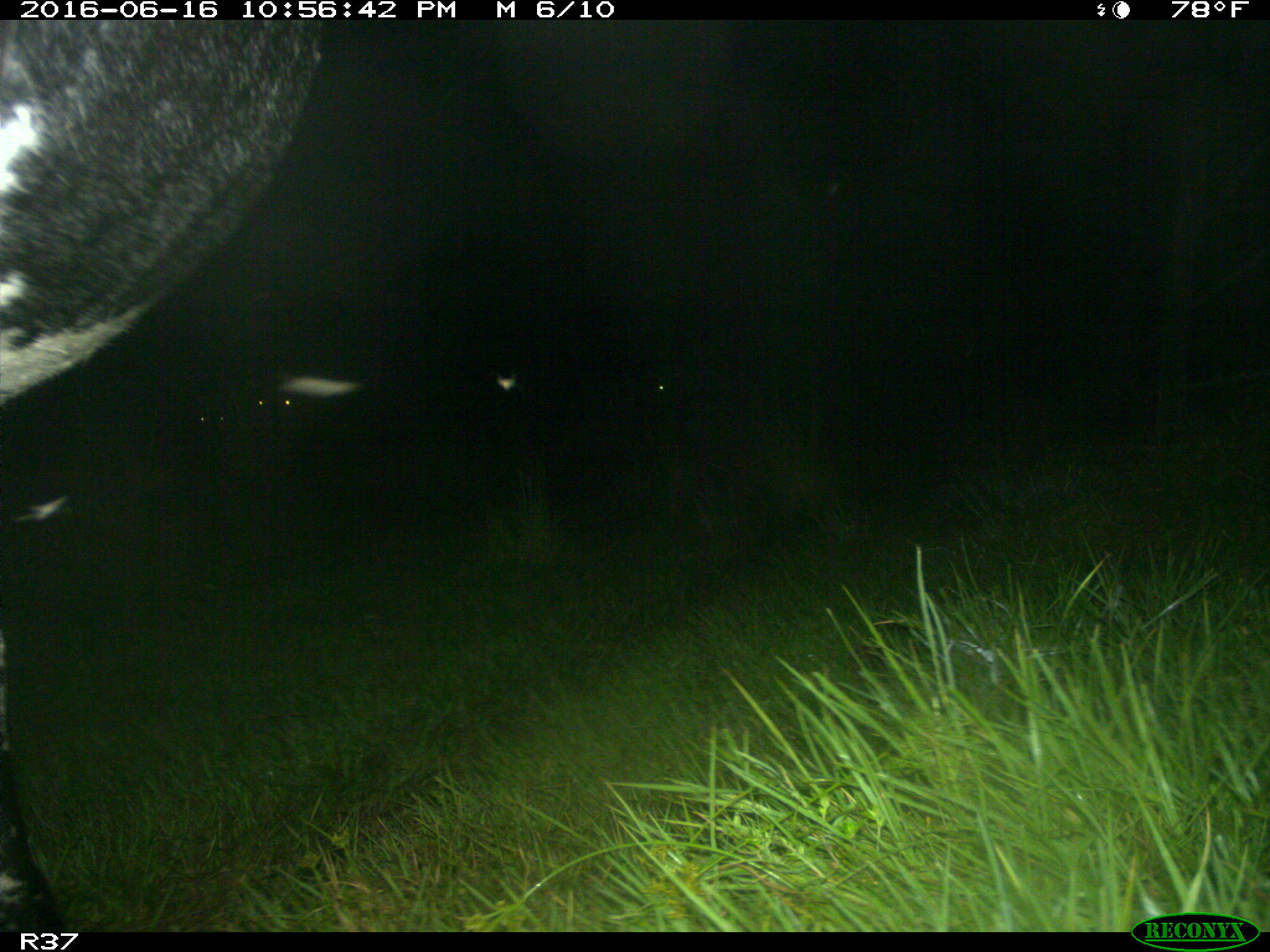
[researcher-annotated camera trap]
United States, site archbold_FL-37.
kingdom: Animalia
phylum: Chordata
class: Mammalia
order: Artiodactyla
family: Bovidae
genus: Bos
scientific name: Bos taurus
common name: domestic cow